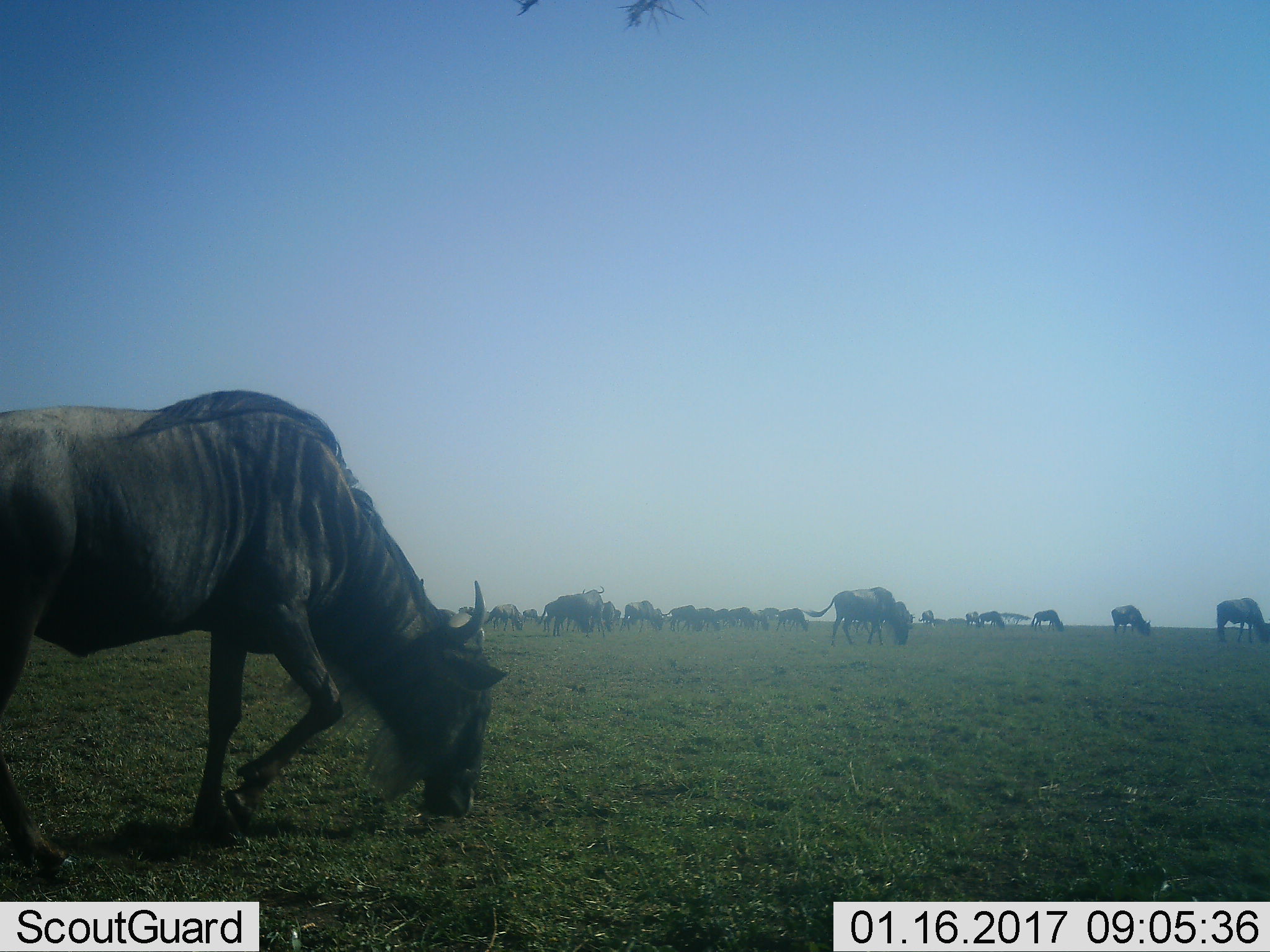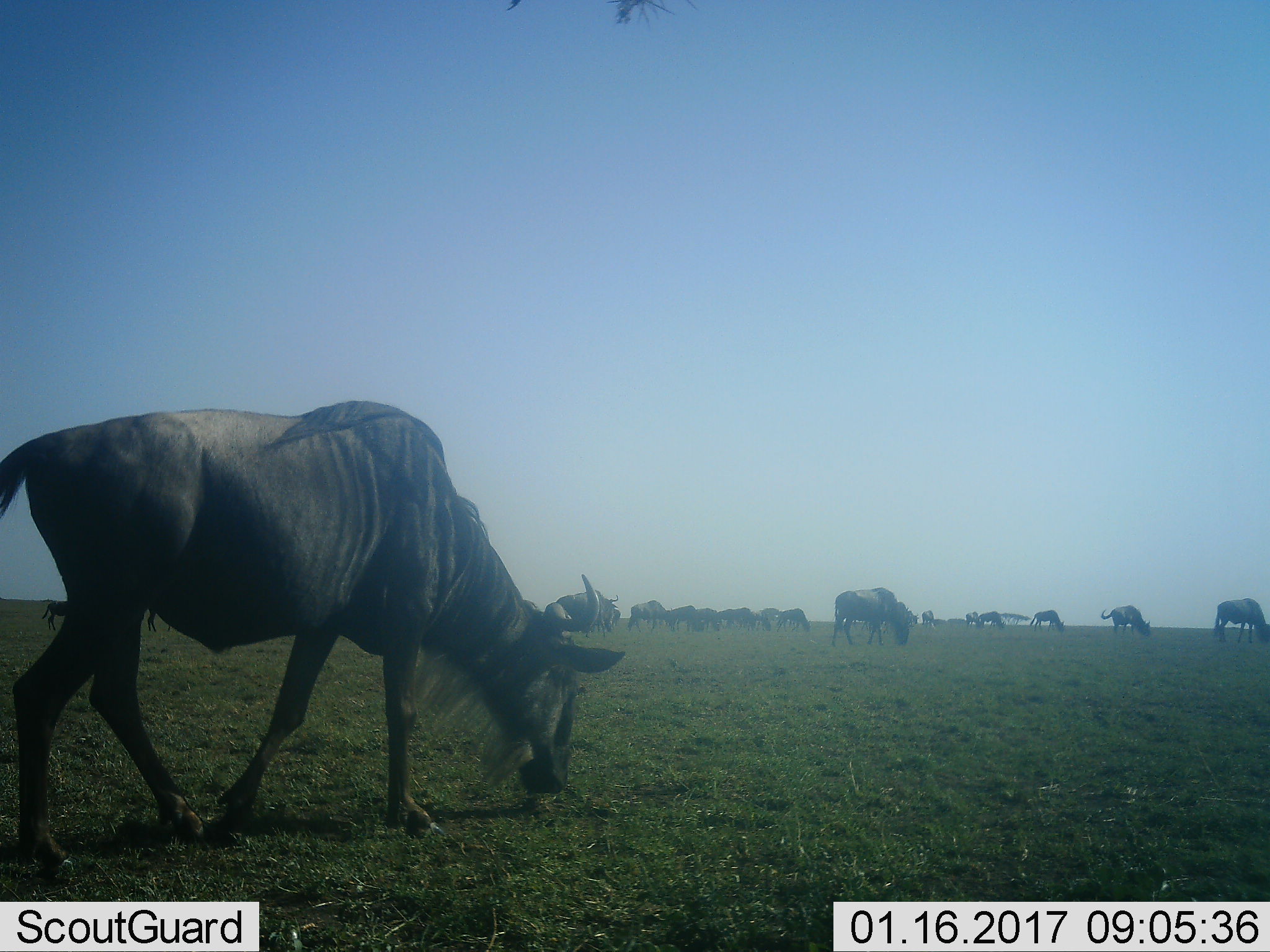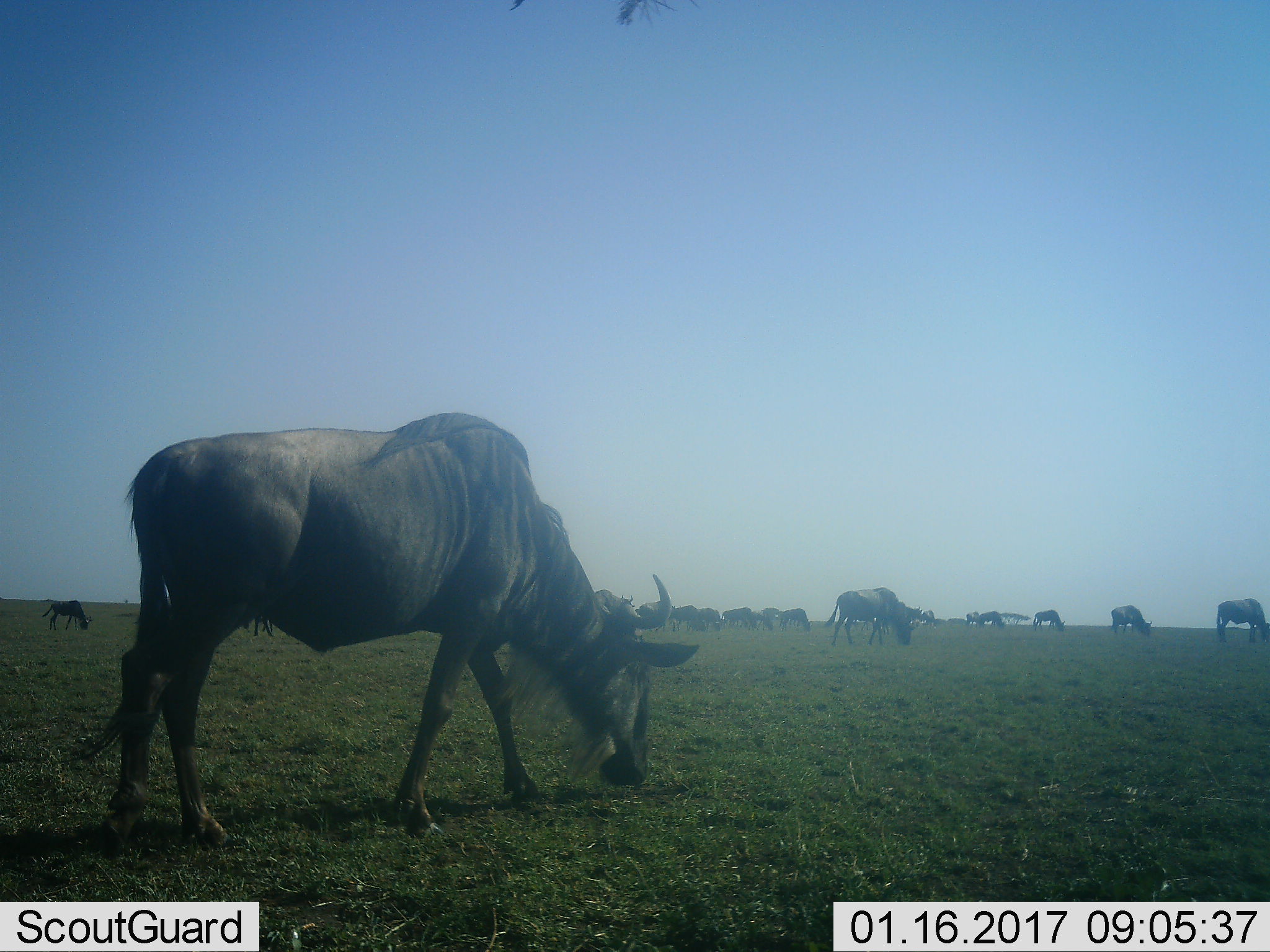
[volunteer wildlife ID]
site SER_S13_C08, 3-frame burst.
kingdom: Animalia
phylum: Chordata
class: Mammalia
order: Artiodactyla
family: Bovidae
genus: Connochaetes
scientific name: Connochaetes taurinus taurinus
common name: blue wildebeest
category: wildebeestblue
Wildebeestblue (blue wildebeest) (Connochaetes taurinus taurinus), count 11-50. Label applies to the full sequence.